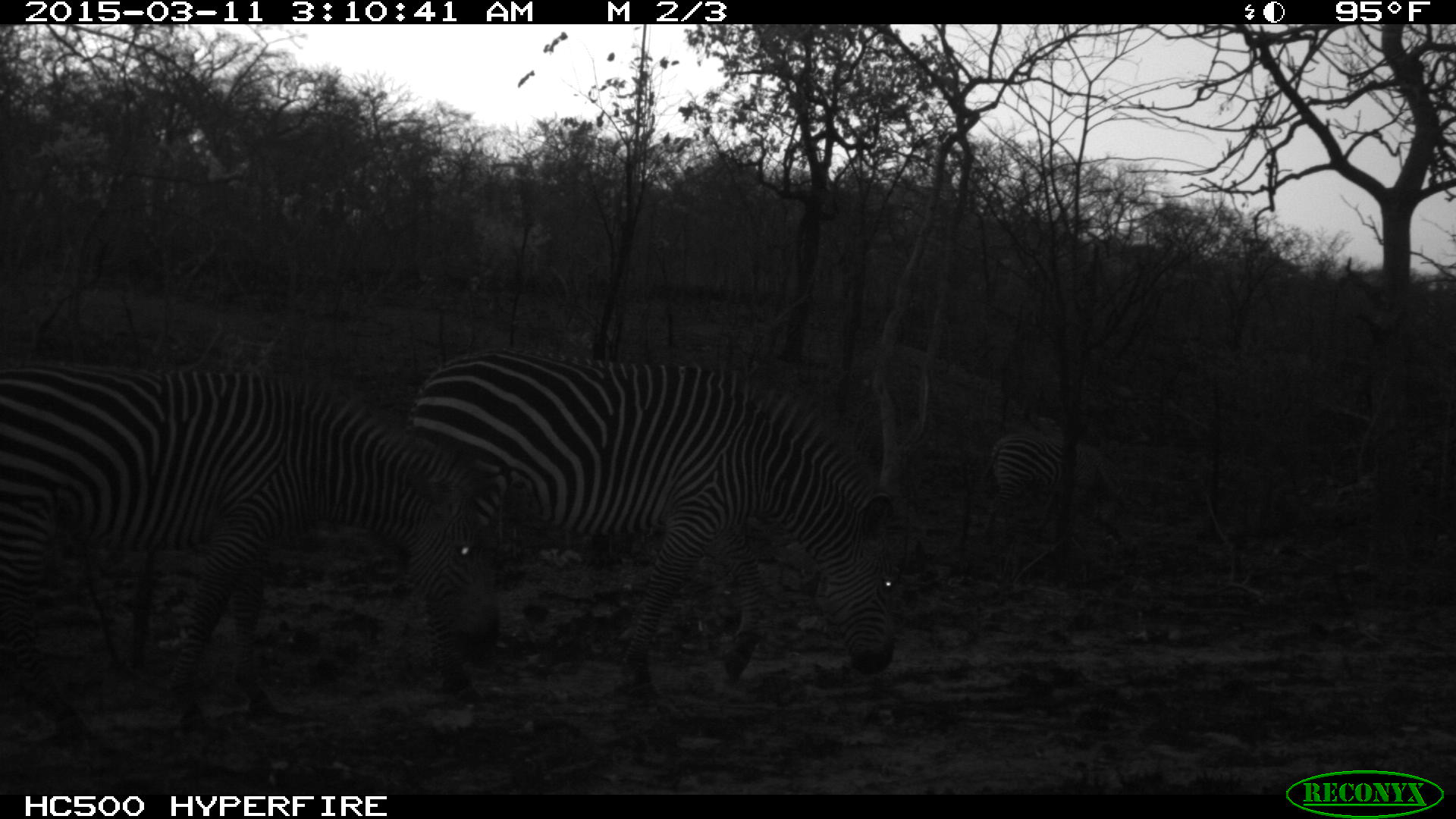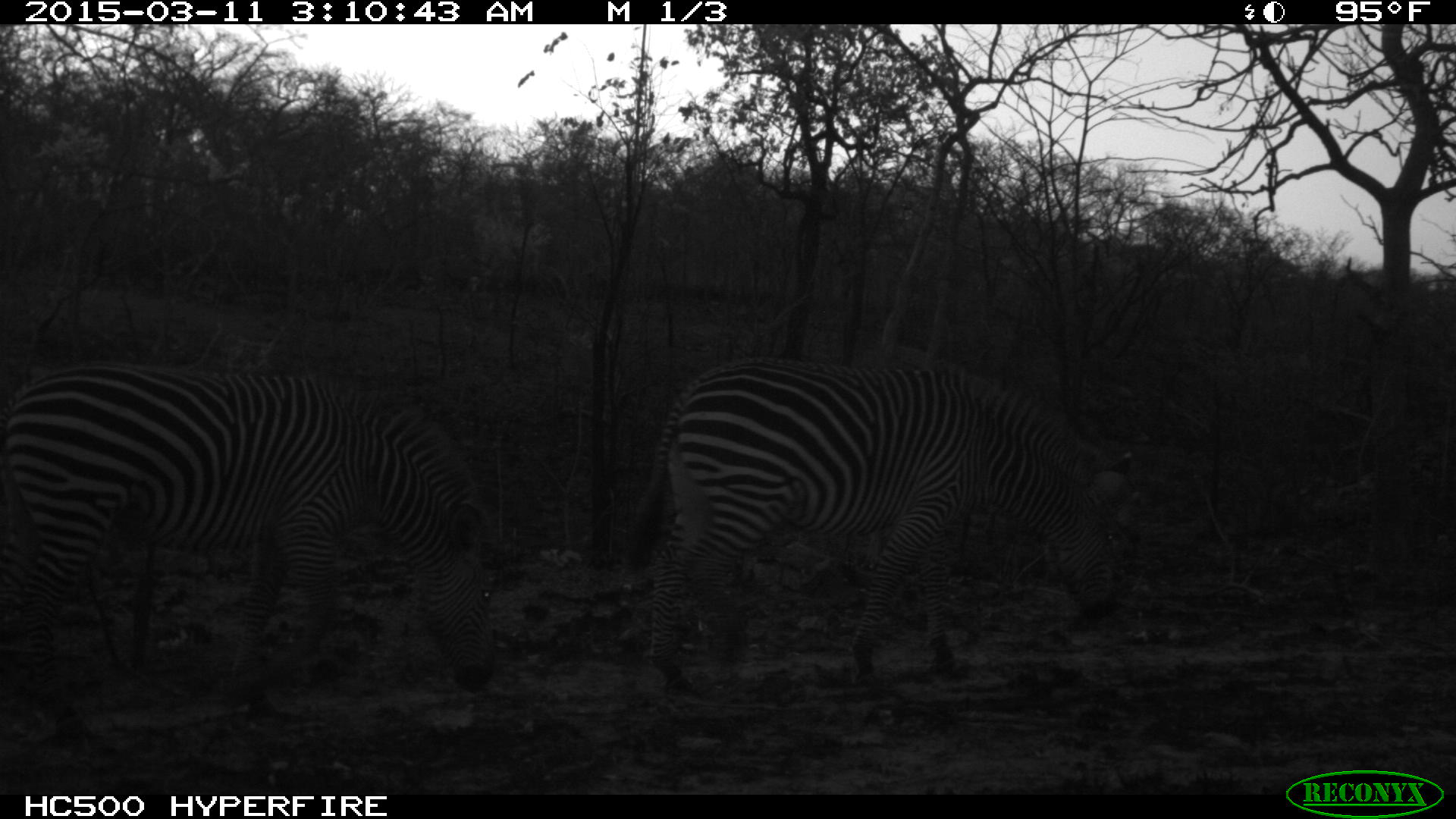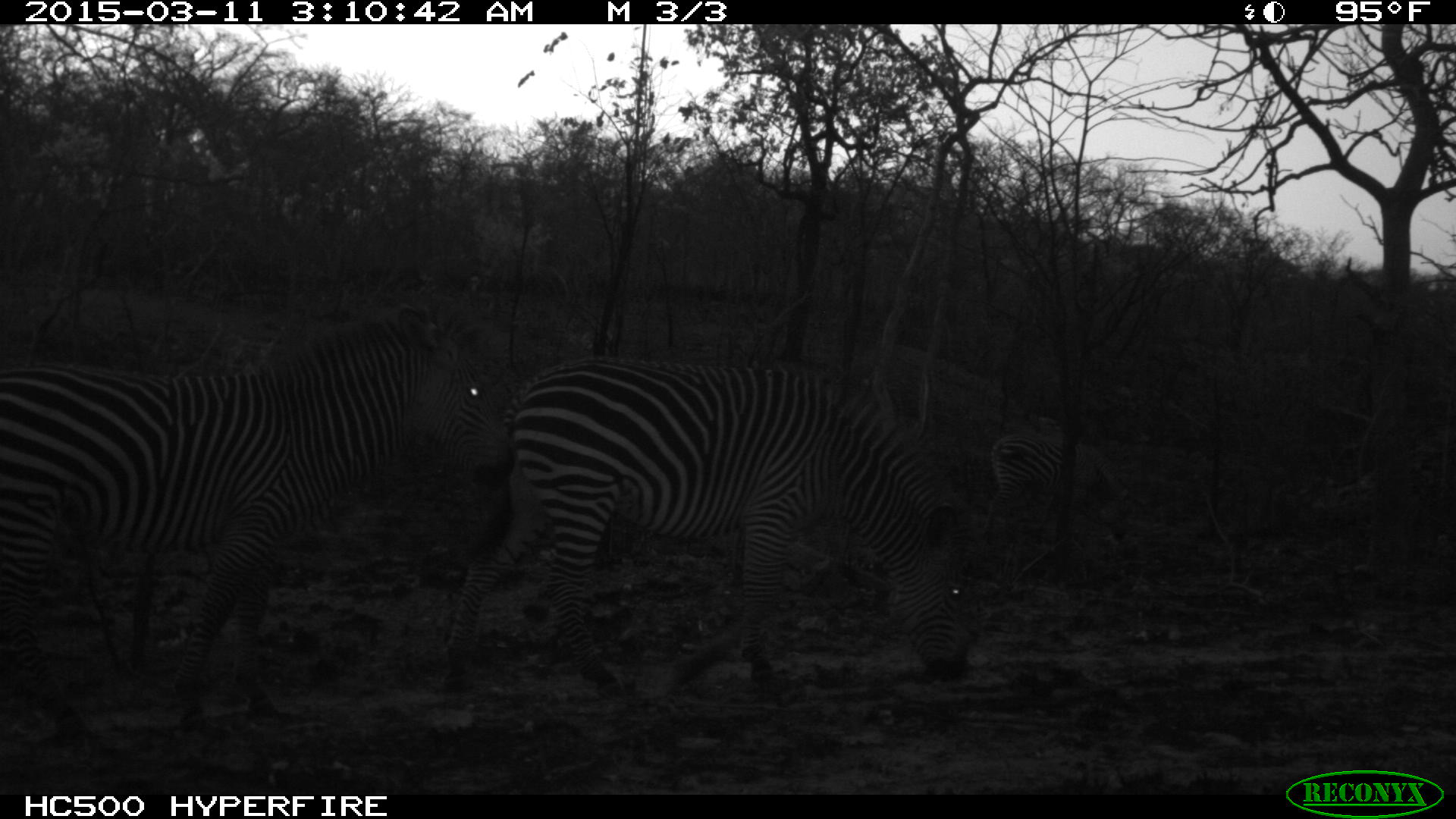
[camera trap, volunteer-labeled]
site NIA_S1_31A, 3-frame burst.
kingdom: Animalia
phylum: Chordata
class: Mammalia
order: Perissodactyla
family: Equidae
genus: Equus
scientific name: Equus quagga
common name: plains zebra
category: zebraplains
Zebraplains (plains zebra) (Equus quagga), count 3. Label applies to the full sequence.